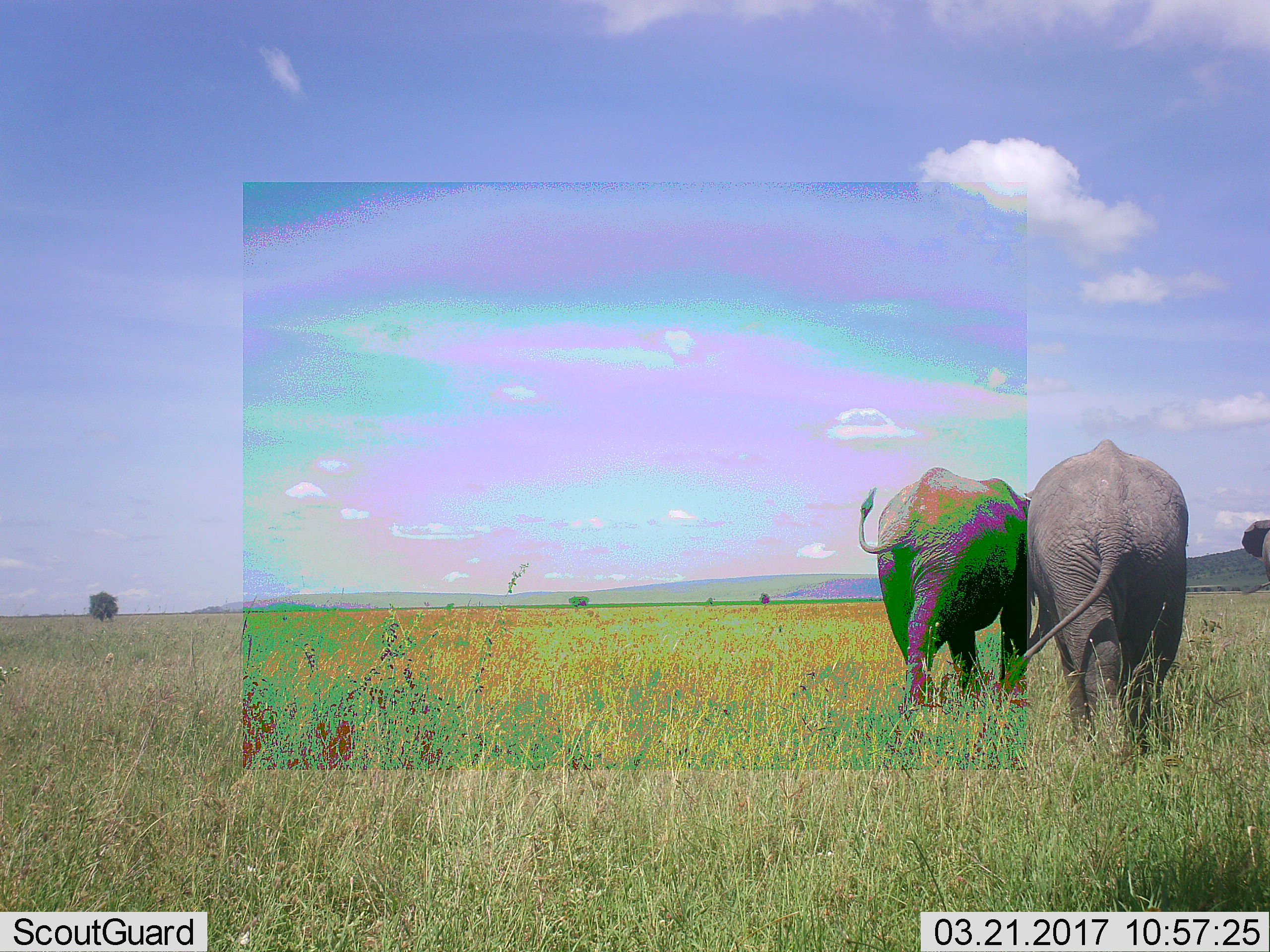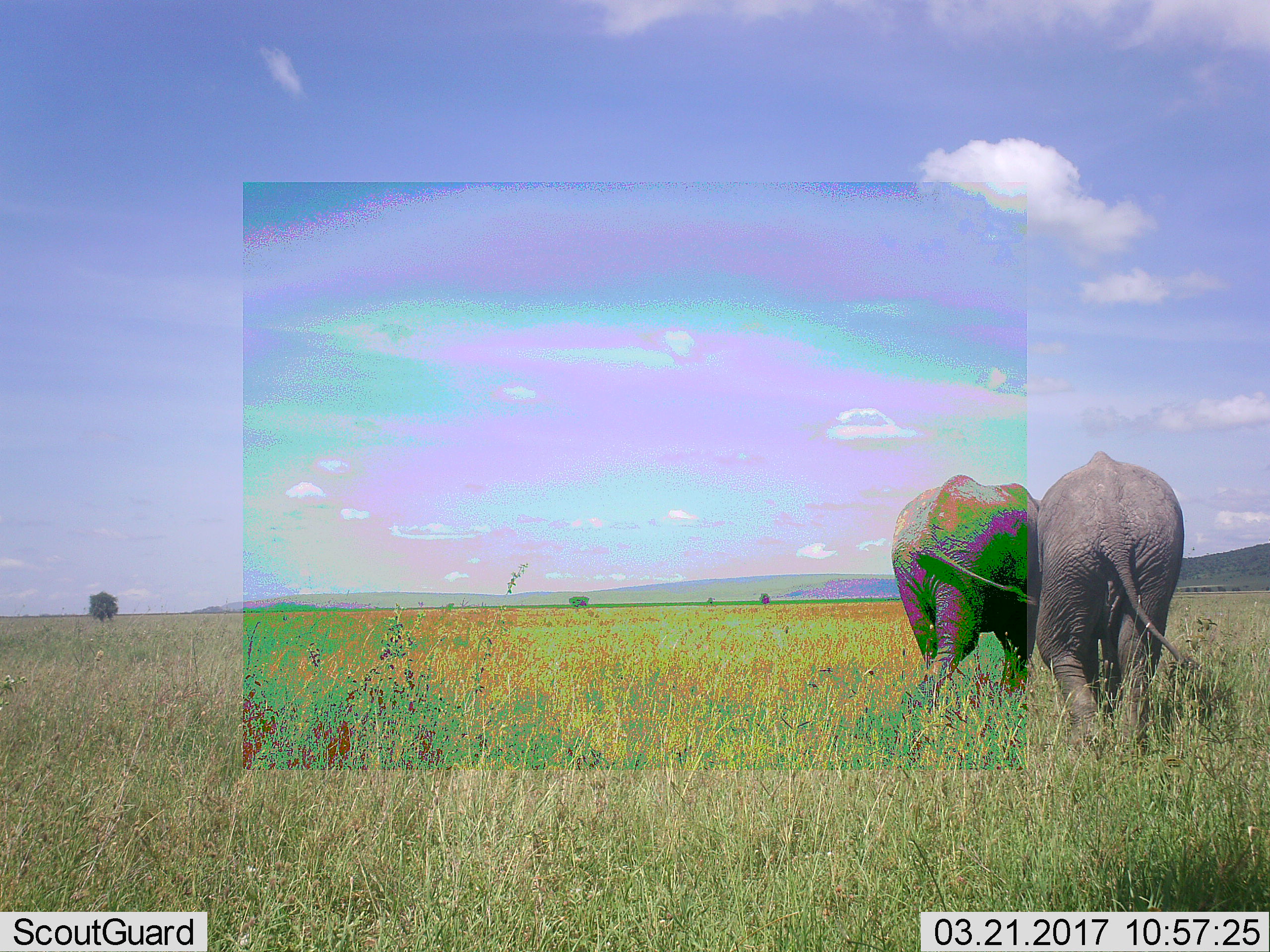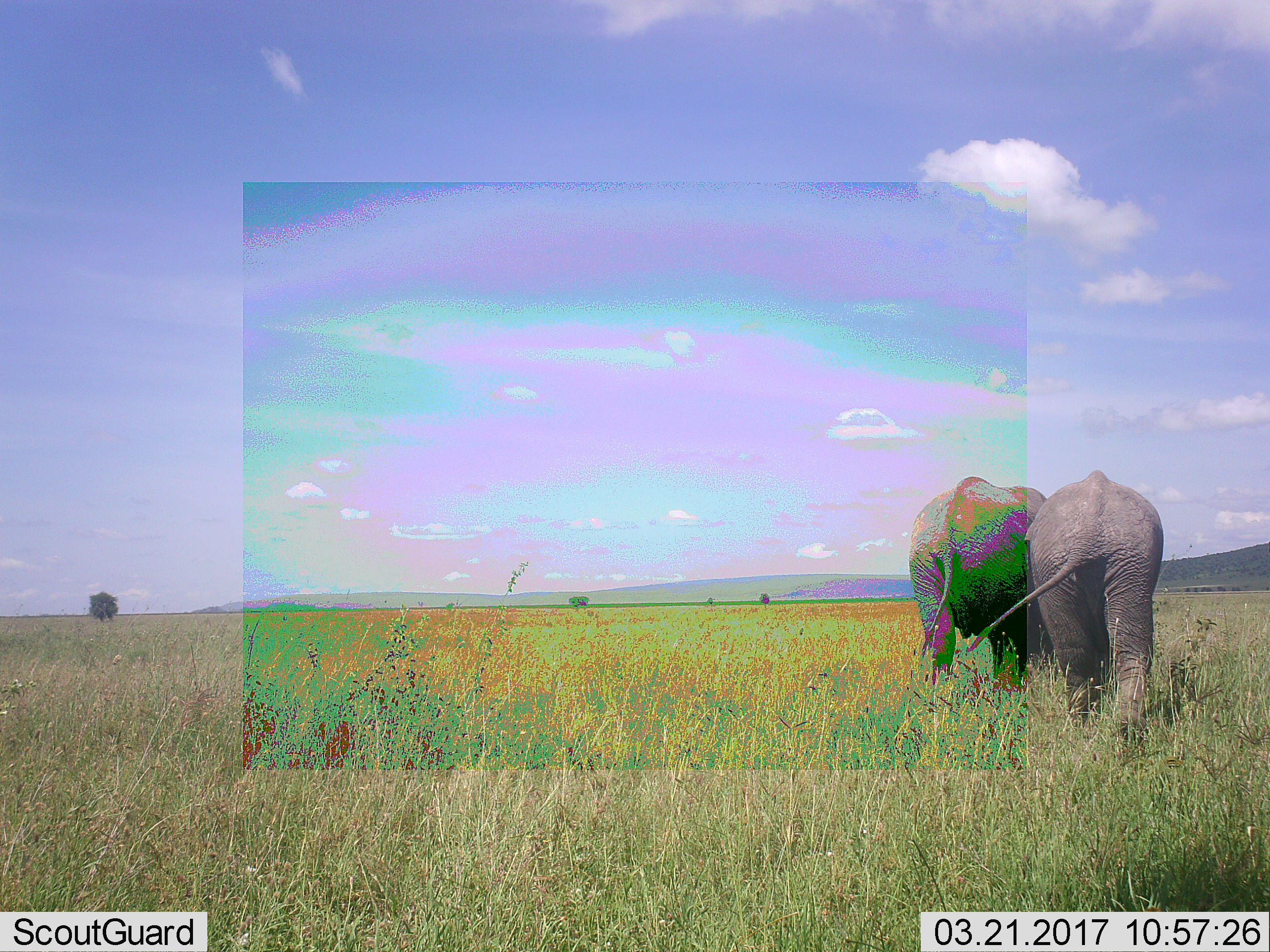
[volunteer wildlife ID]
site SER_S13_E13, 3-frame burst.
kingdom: Animalia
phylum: Chordata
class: Mammalia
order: Proboscidea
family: Elephantidae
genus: Loxodonta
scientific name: Loxodonta africana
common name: african bush elephant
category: elephant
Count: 3.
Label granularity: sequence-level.